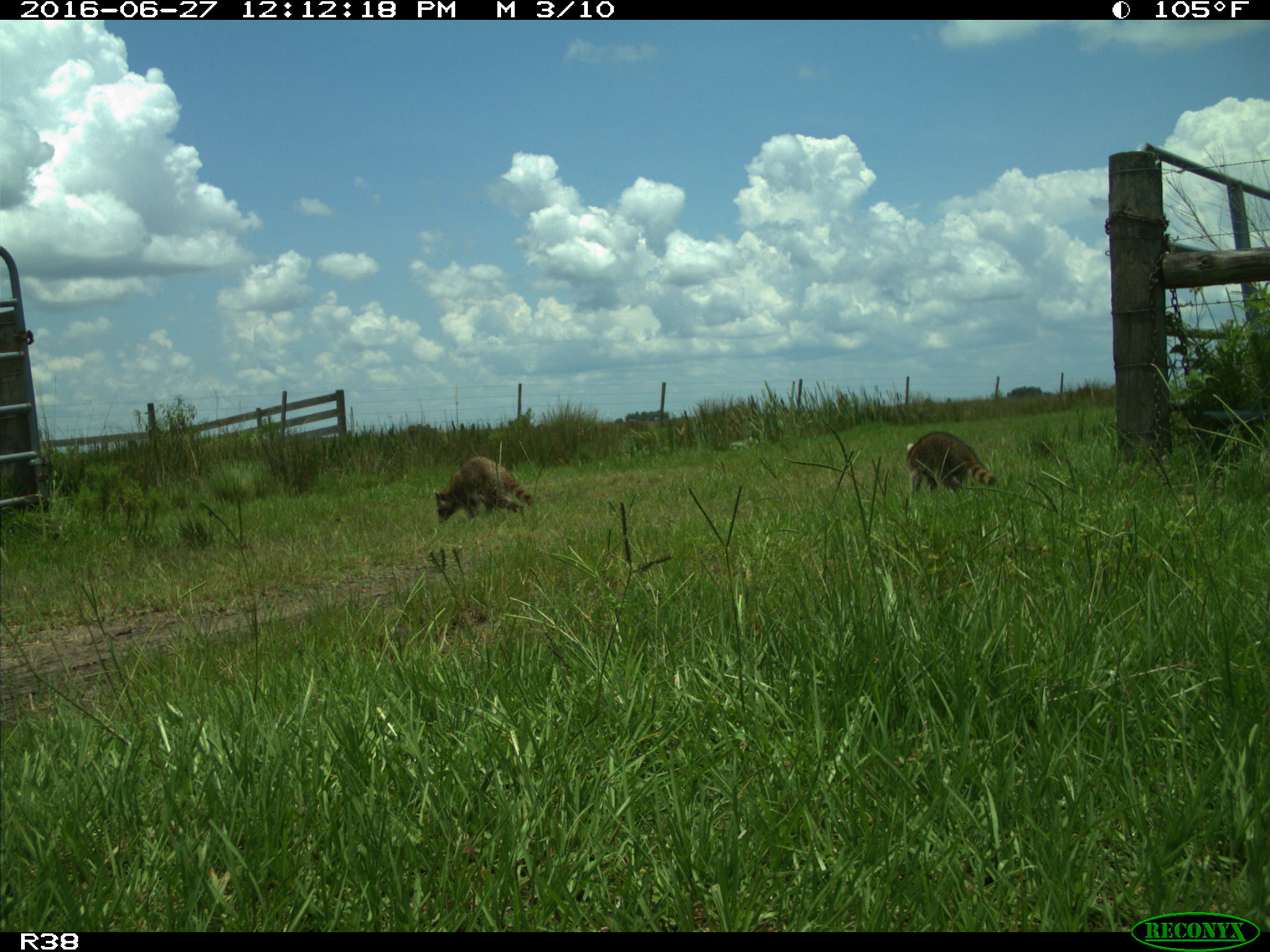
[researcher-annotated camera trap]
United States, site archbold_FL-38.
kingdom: Animalia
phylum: Chordata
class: Mammalia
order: Carnivora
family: Procyonidae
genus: Procyon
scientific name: Procyon lotor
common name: common raccoon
Procyon lotor (common raccoon).